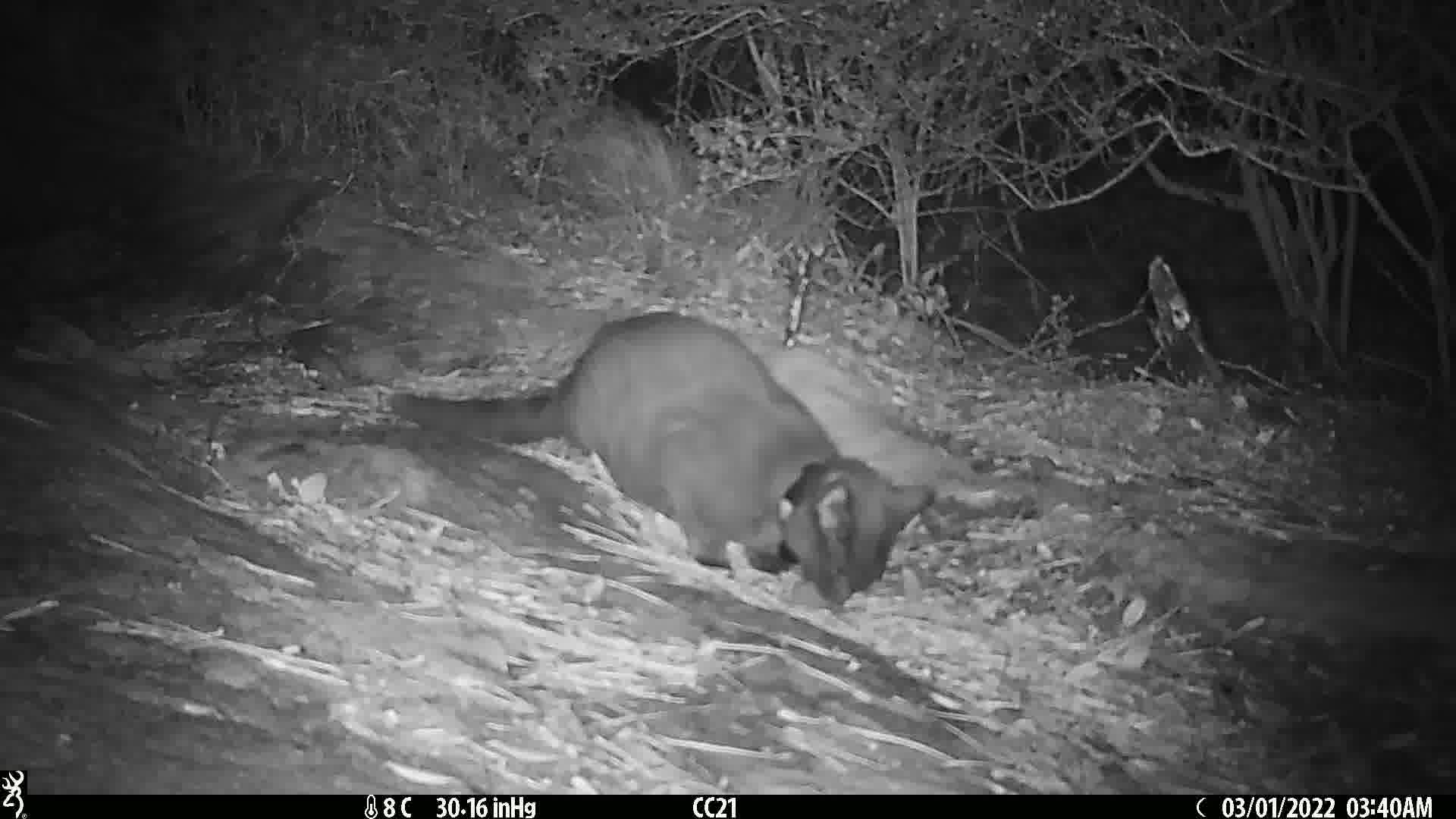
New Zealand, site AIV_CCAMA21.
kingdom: Animalia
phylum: Chordata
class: Mammalia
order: Carnivora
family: Felidae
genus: Felis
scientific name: Felis catus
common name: domestic cat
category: cat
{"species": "cat (domestic cat) (Felis catus)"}